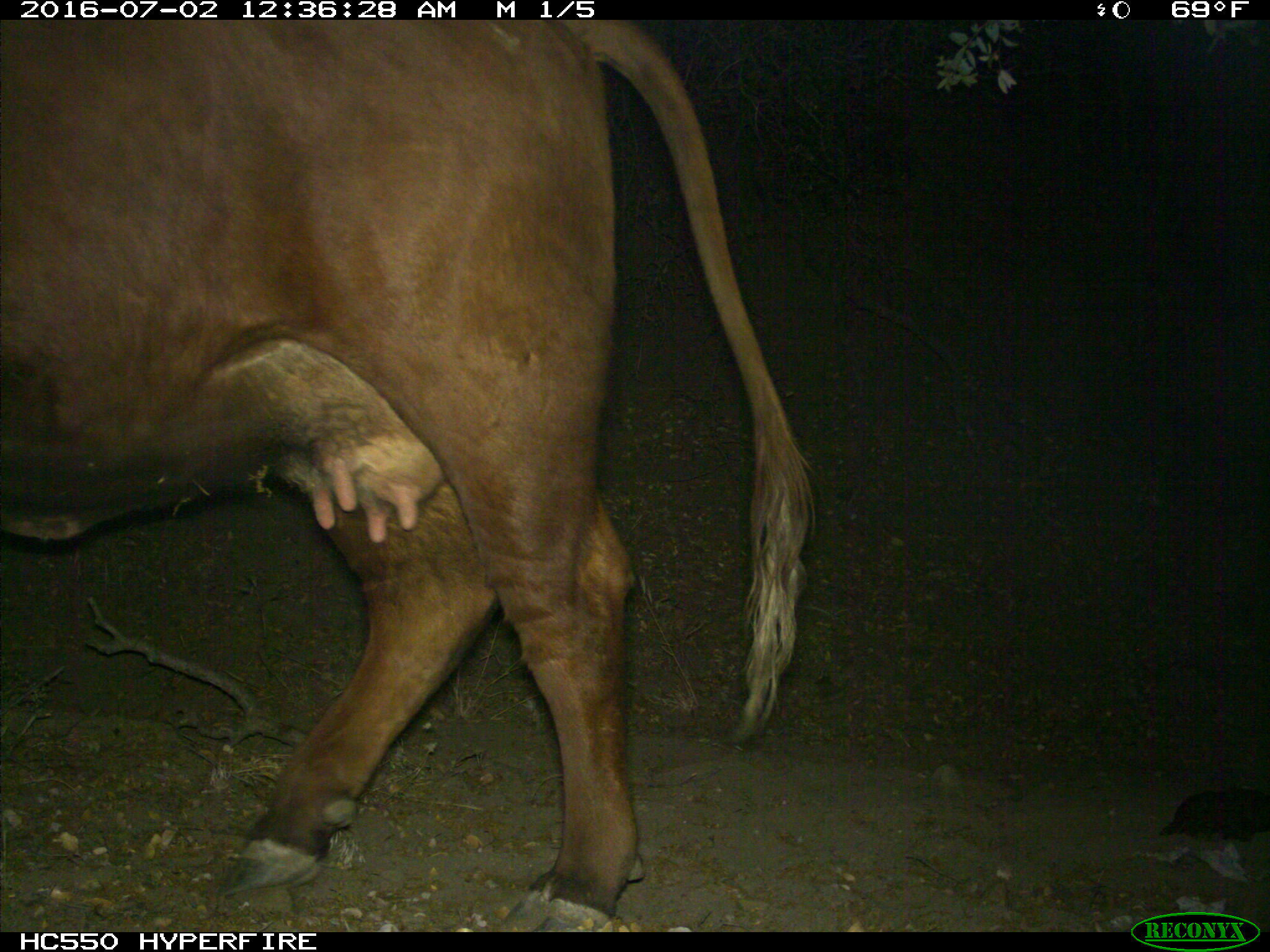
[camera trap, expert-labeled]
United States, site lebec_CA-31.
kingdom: Animalia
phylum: Chordata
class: Mammalia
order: Artiodactyla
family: Bovidae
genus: Bos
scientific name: Bos taurus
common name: domestic cow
Bos taurus (domestic cow).